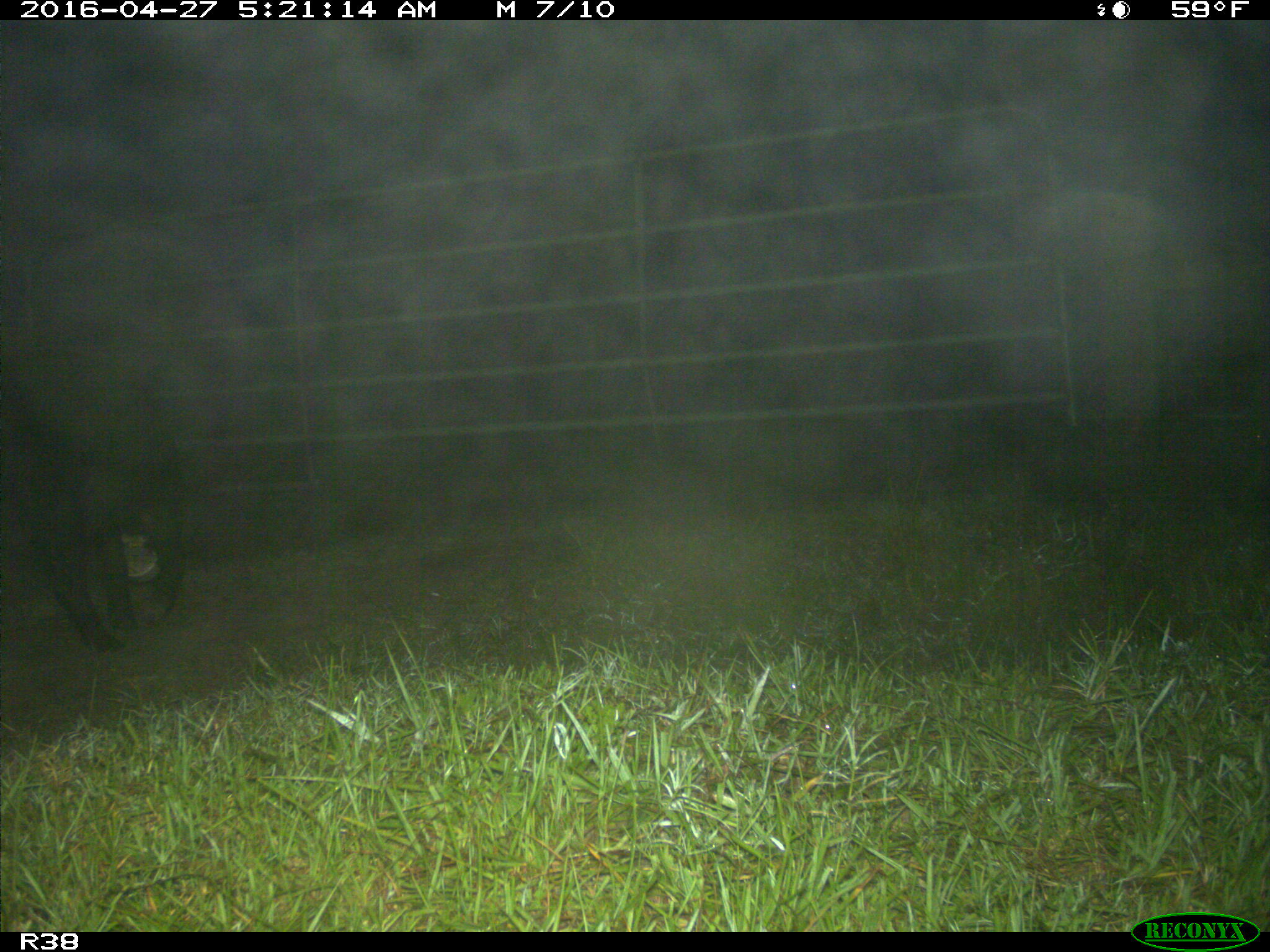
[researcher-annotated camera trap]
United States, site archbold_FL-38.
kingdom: Animalia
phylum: Chordata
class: Mammalia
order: Artiodactyla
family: Suidae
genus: Sus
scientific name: Sus scrofa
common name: wild boar